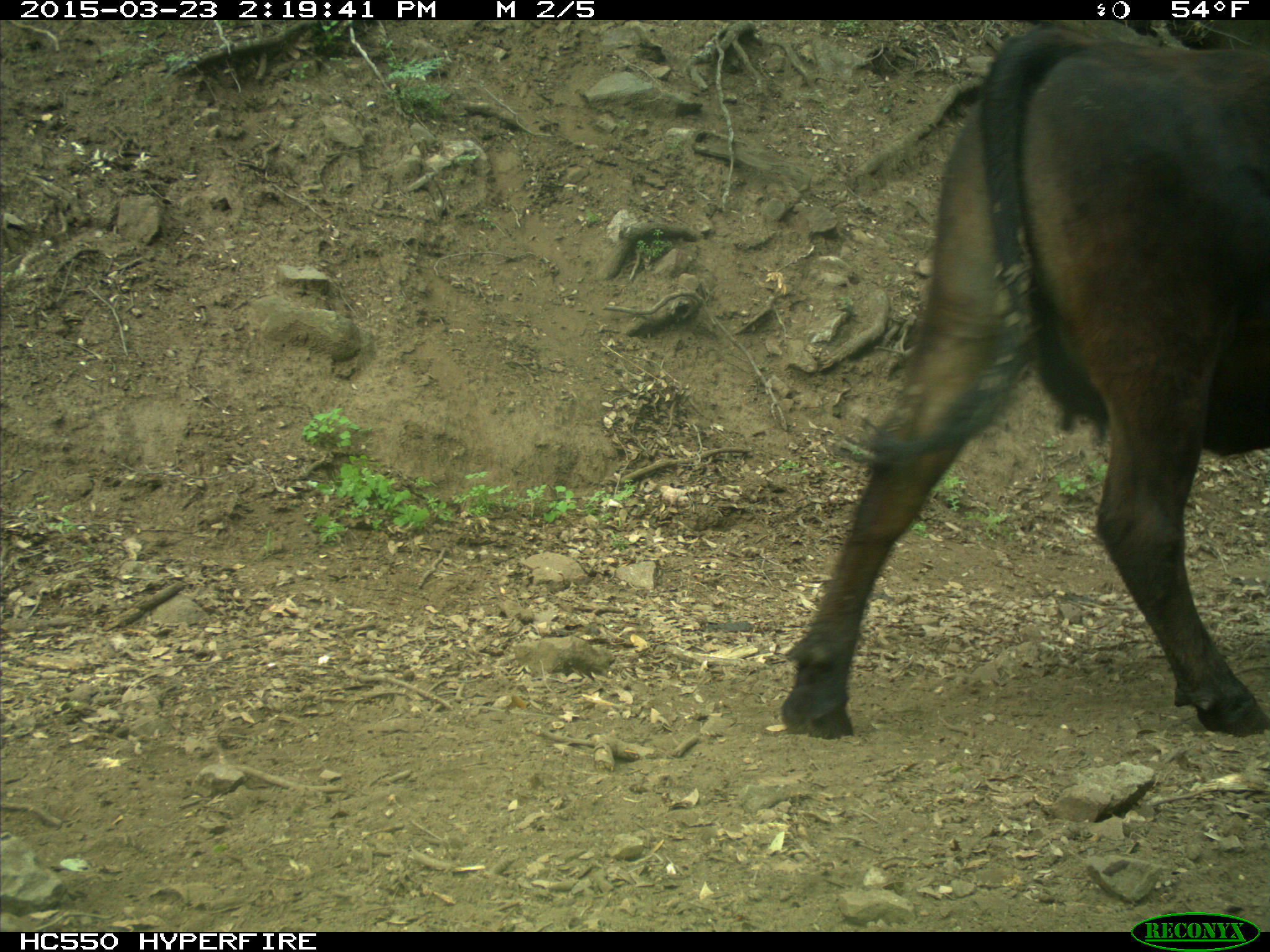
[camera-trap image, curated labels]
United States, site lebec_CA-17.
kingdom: Animalia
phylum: Chordata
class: Mammalia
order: Artiodactyla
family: Bovidae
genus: Bos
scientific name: Bos taurus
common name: domestic cow